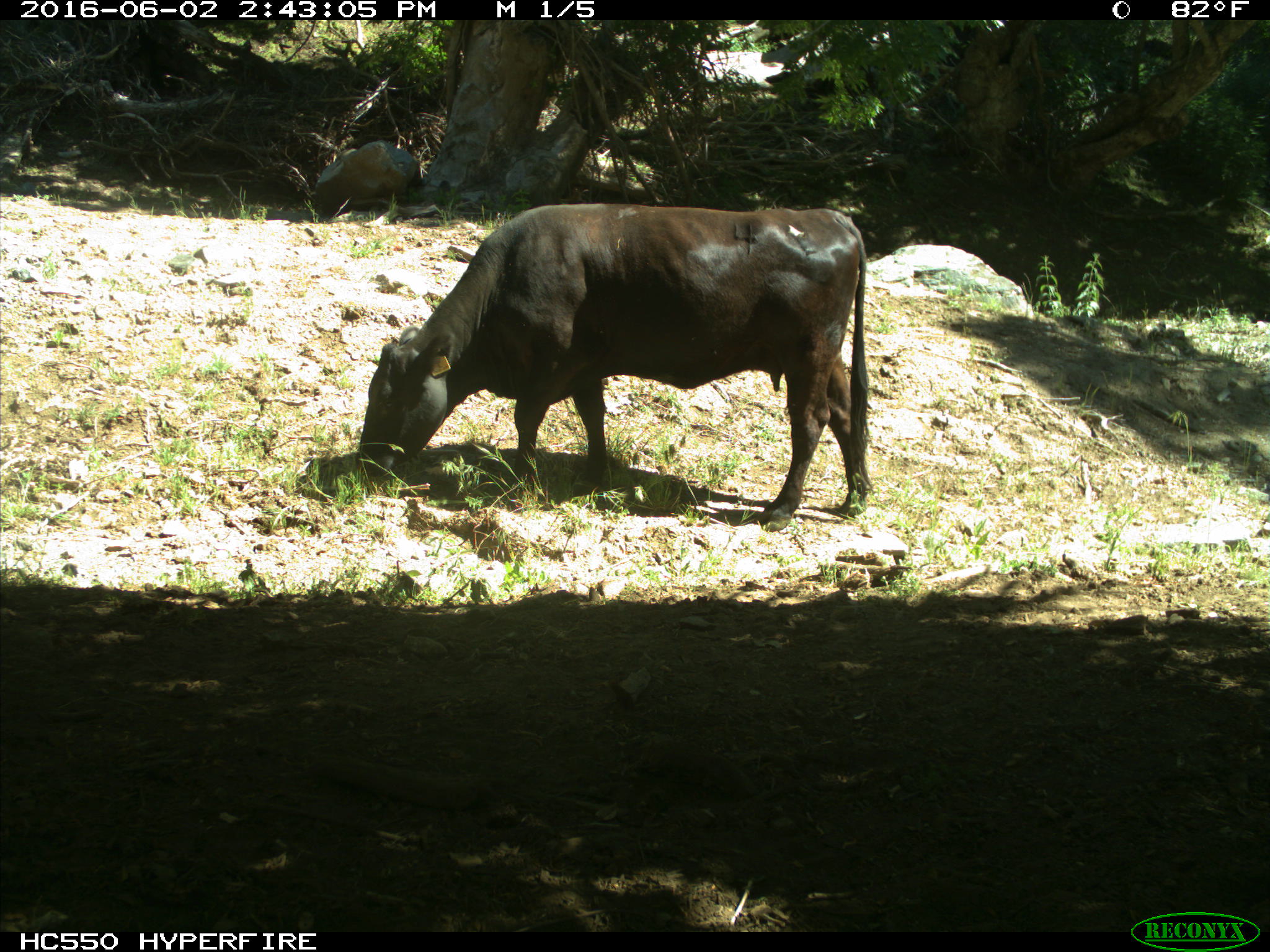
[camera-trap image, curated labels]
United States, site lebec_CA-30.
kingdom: Animalia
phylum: Chordata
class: Mammalia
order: Artiodactyla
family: Bovidae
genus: Bos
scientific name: Bos taurus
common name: domestic cow